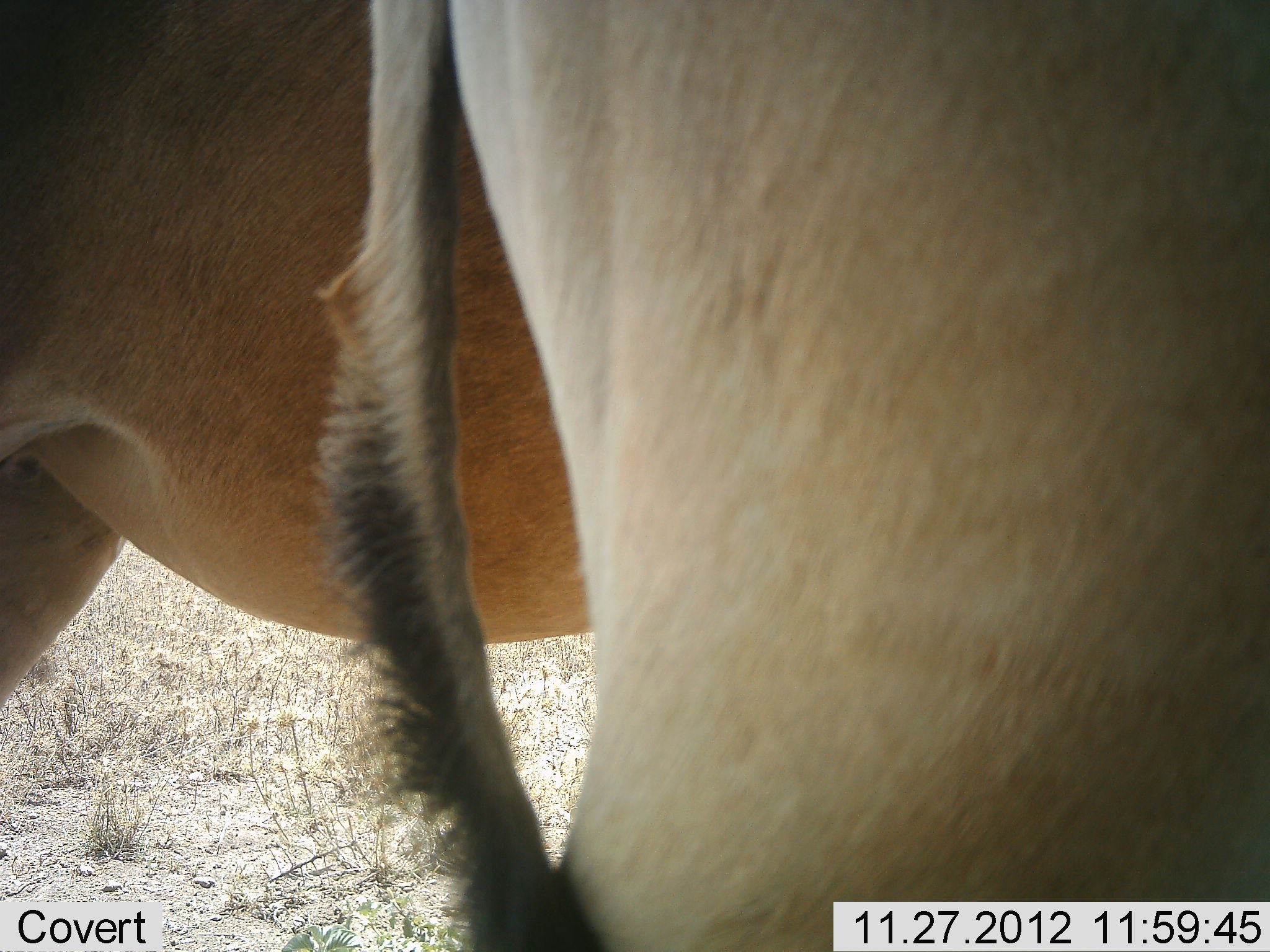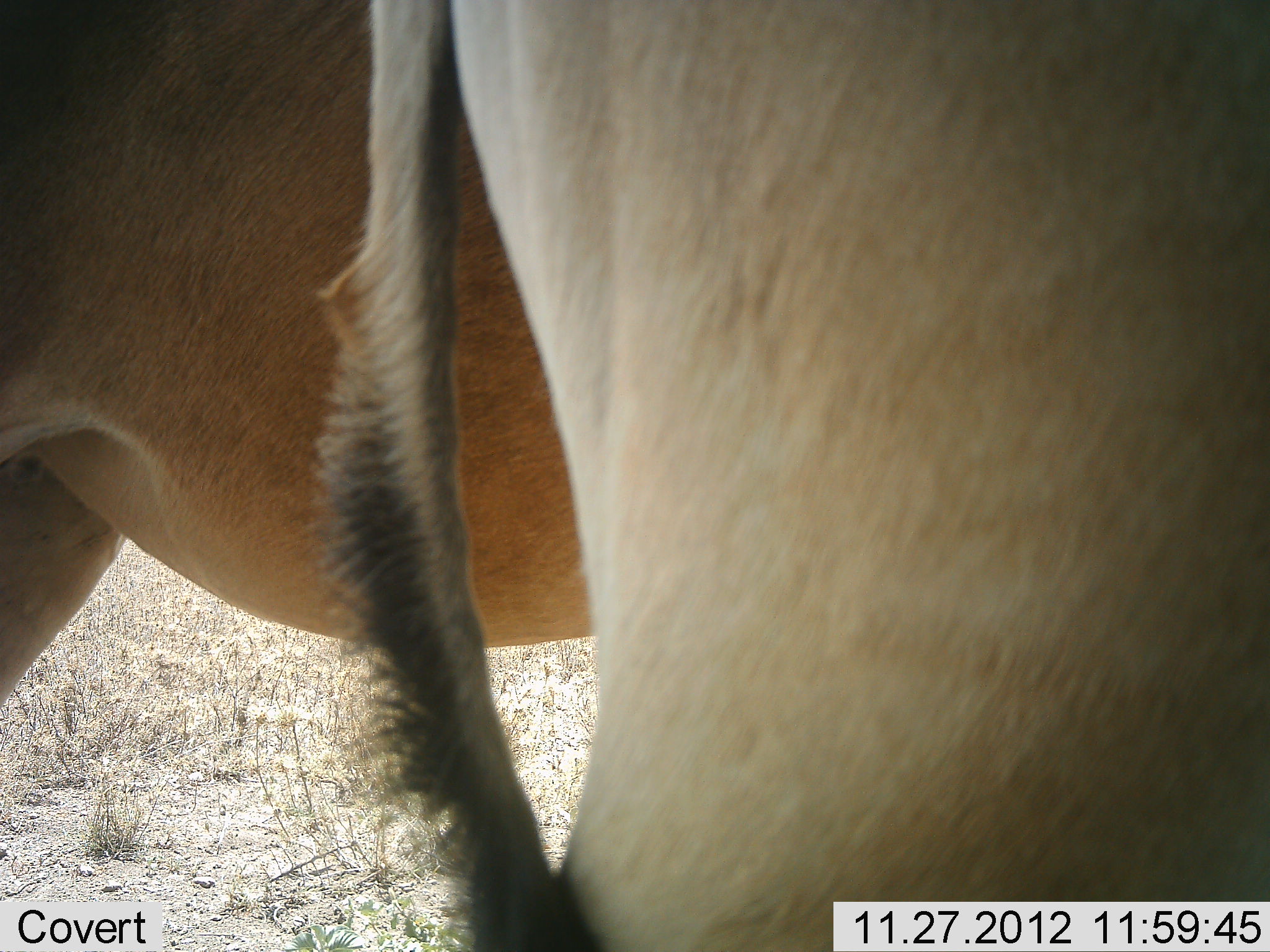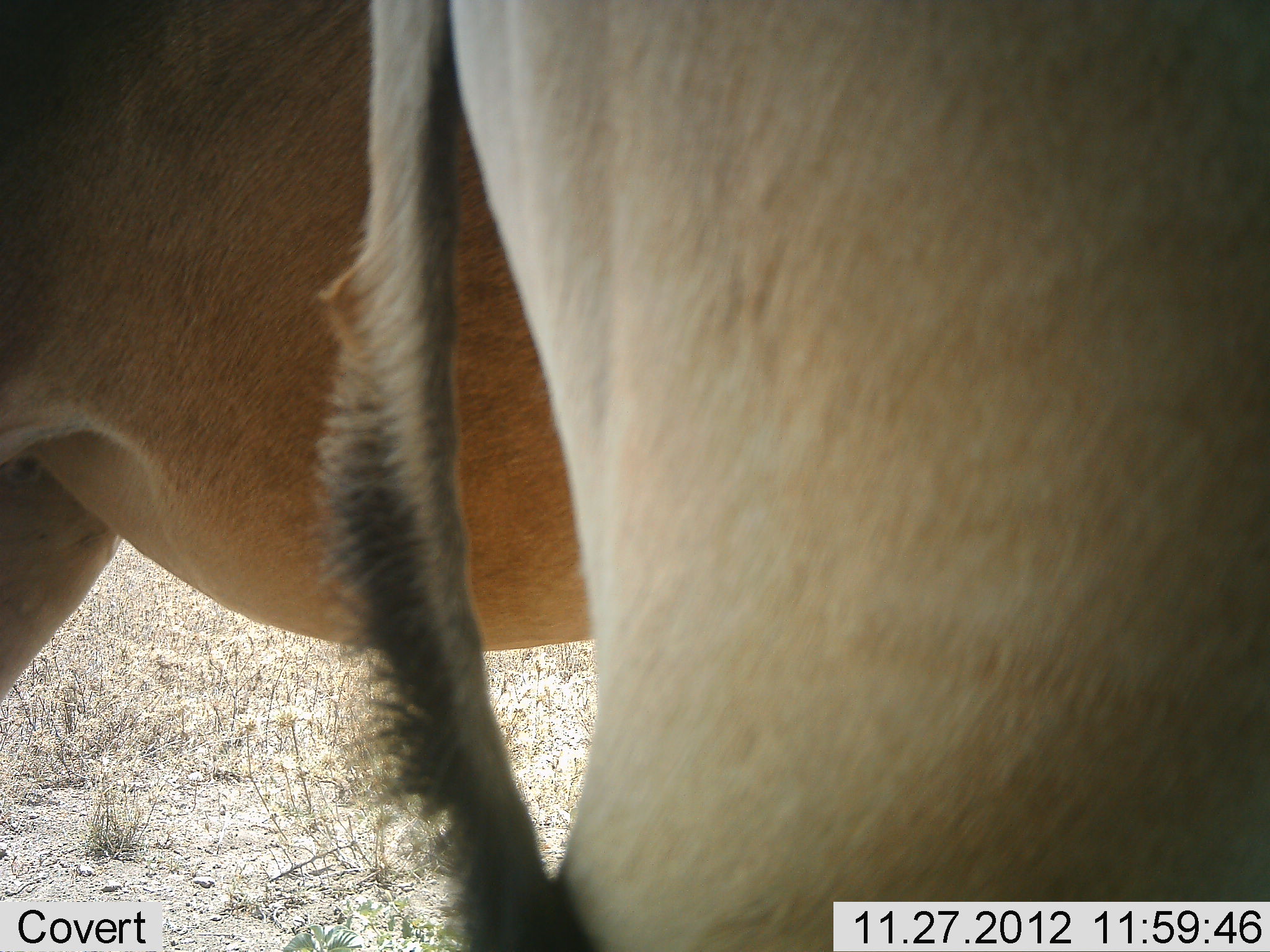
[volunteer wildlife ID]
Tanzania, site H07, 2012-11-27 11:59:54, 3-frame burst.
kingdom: Animalia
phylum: Chordata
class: Mammalia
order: Artiodactyla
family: Bovidae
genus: Alcelaphus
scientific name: Alcelaphus buselaphus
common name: hartebeest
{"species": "hartebeest (Alcelaphus buselaphus)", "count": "2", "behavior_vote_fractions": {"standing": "100%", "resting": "0%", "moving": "0%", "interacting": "0%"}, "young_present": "0%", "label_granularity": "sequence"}